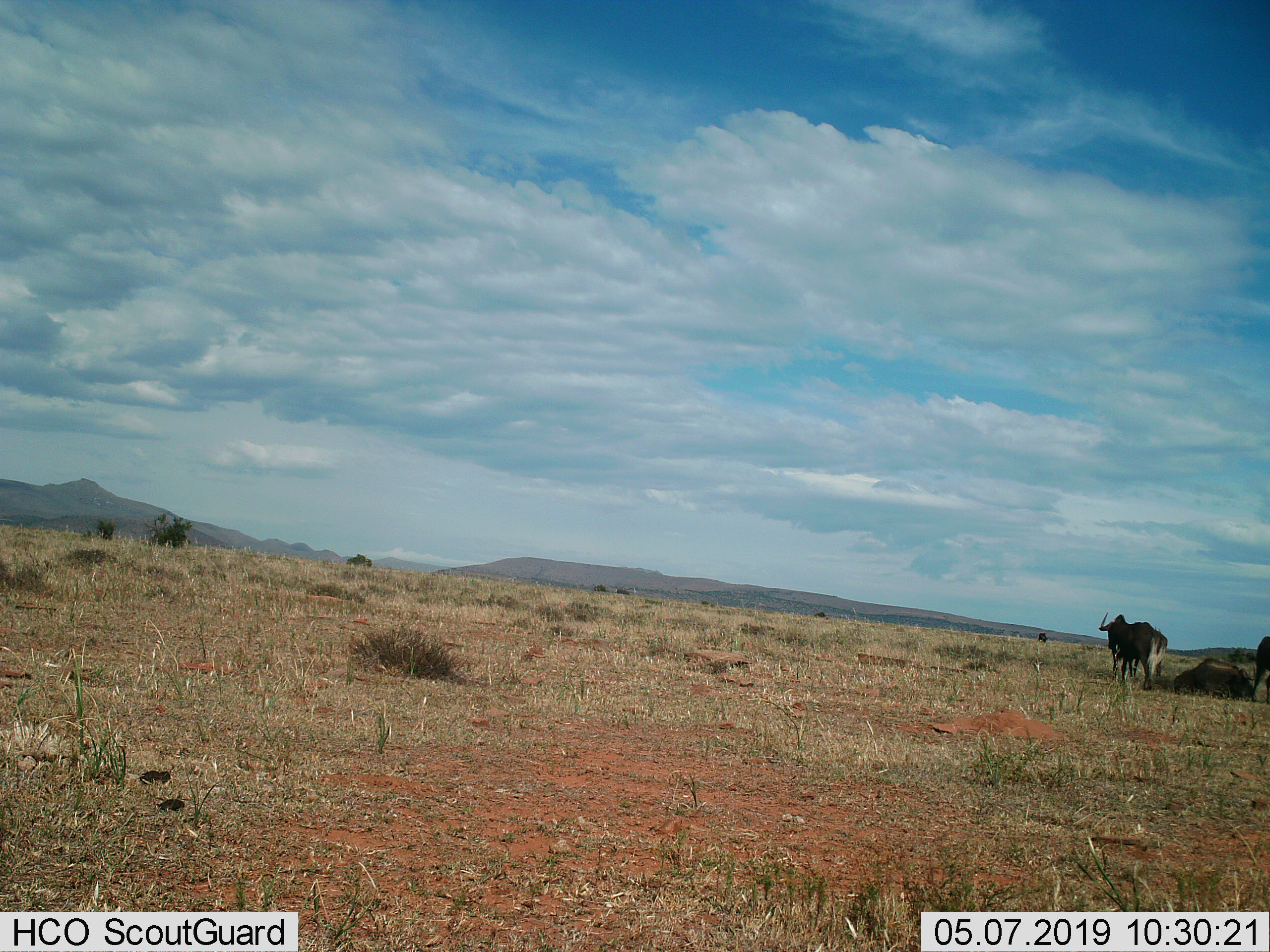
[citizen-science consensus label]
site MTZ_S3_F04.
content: unidentified animal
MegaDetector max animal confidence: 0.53